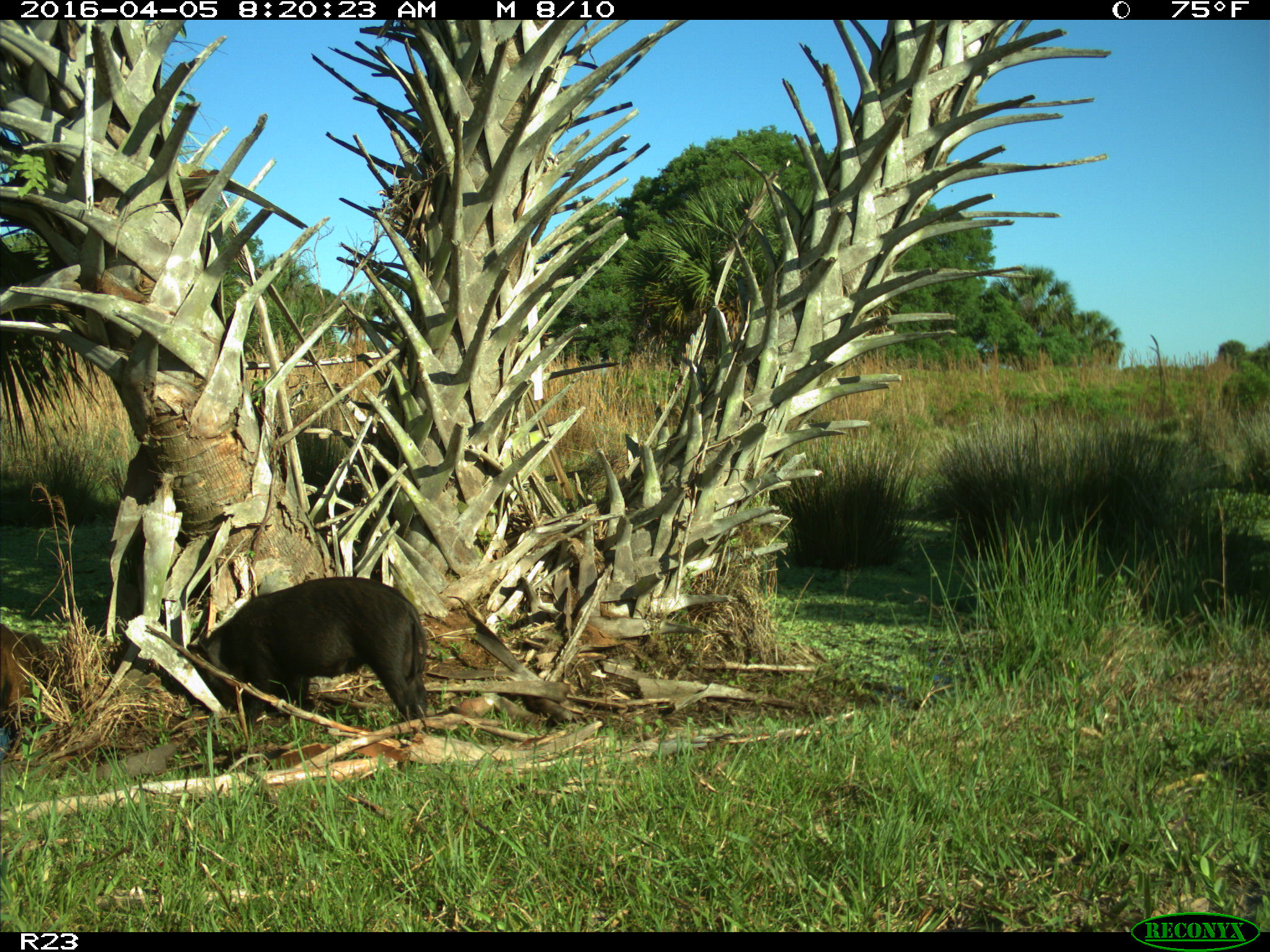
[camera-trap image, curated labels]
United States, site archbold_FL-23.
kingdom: Animalia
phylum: Chordata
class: Mammalia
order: Artiodactyla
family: Suidae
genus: Sus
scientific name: Sus scrofa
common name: wild boar